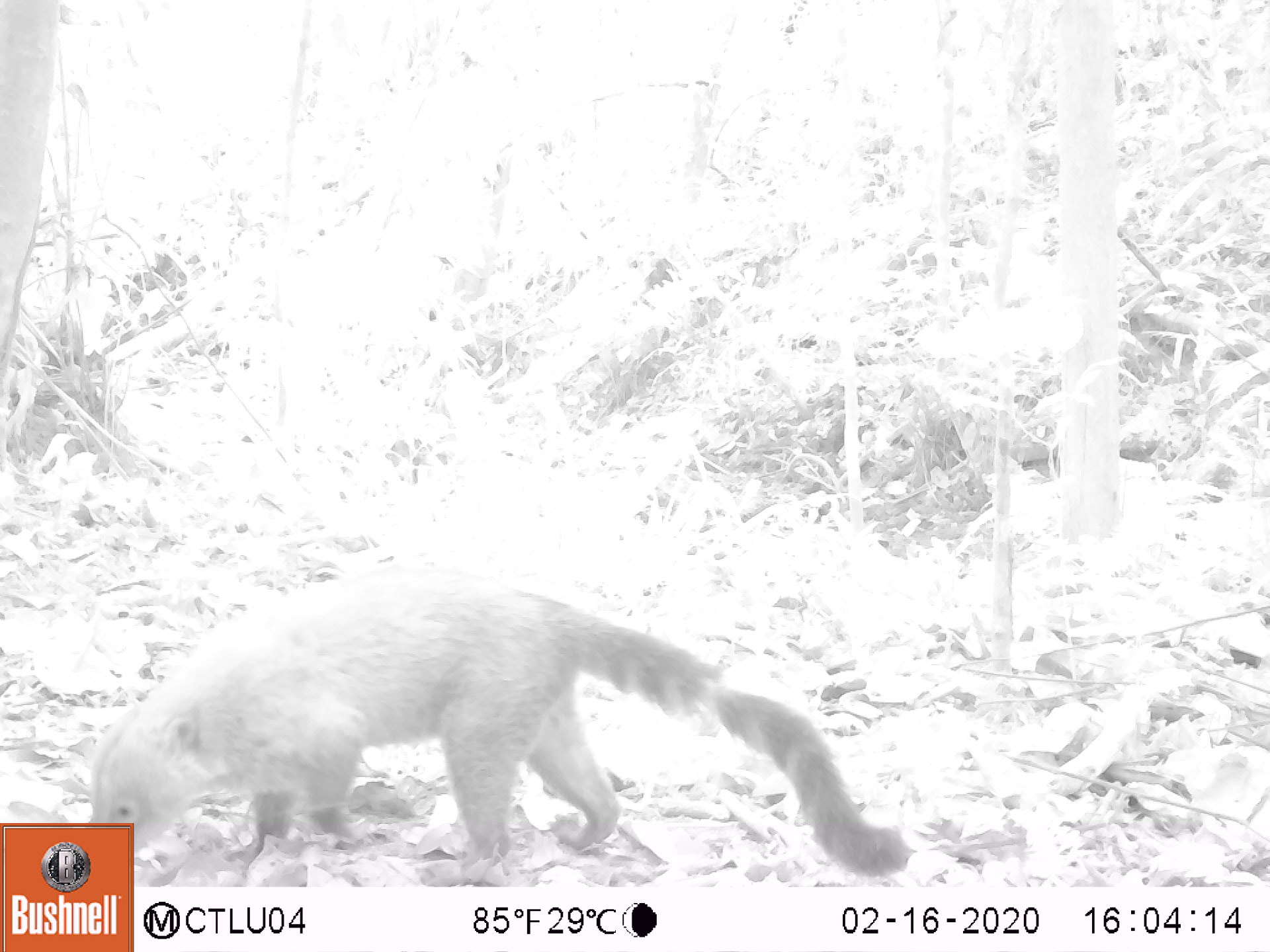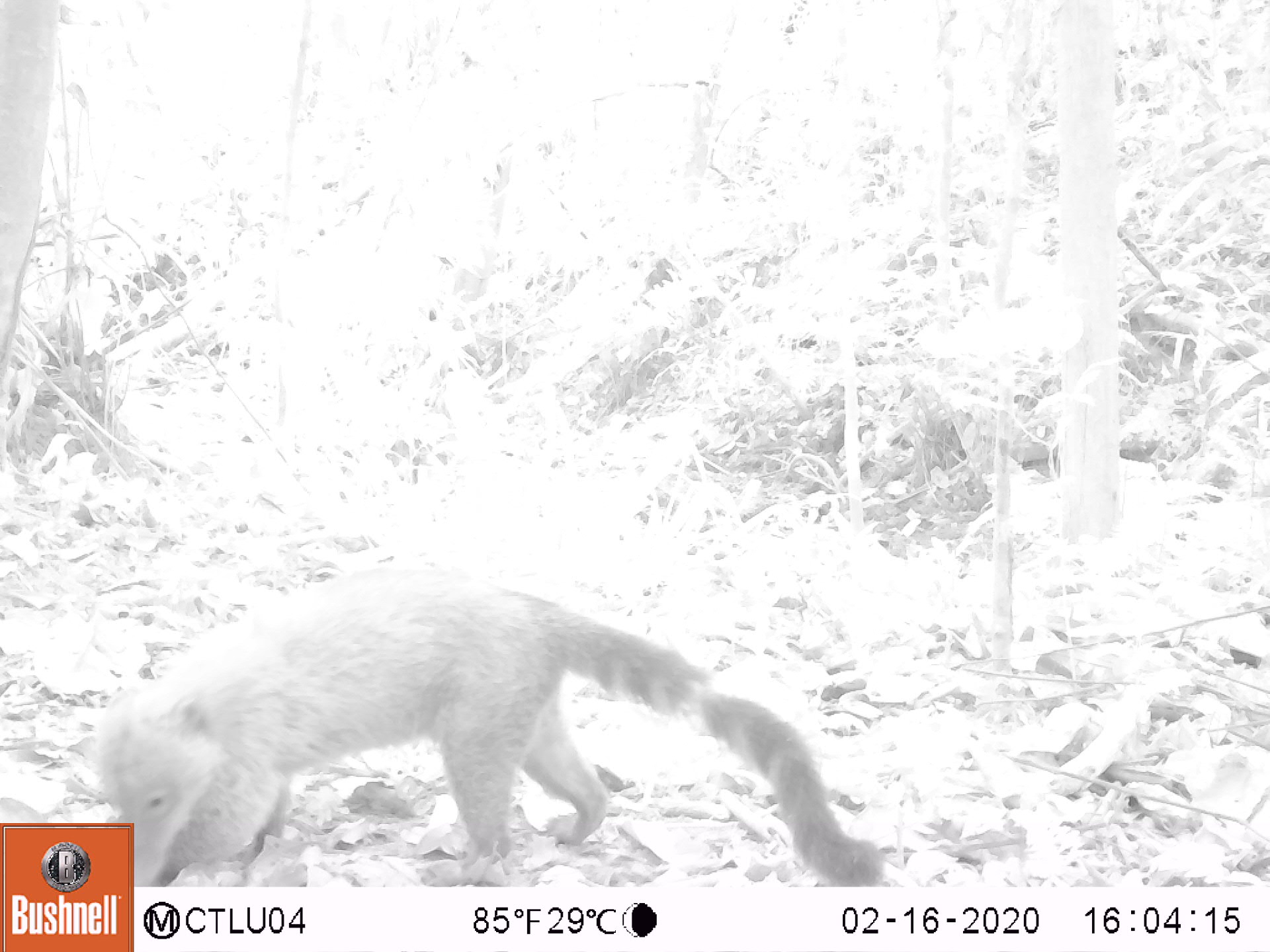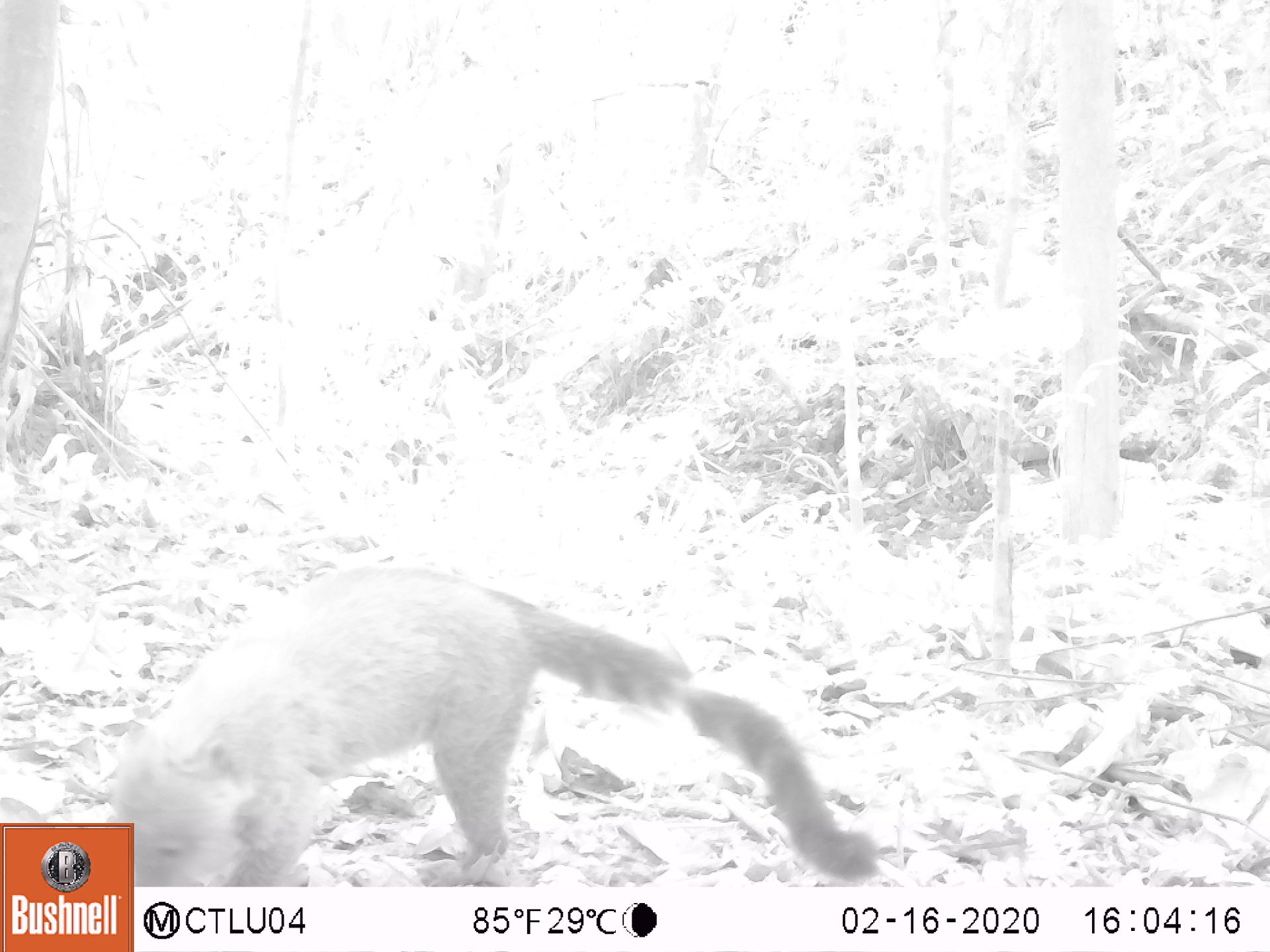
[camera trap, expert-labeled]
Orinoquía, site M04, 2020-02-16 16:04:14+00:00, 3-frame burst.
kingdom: Animalia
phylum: Chordata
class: Mammalia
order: Carnivora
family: Procyonidae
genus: Nasua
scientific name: Nasua nasua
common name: south american coati